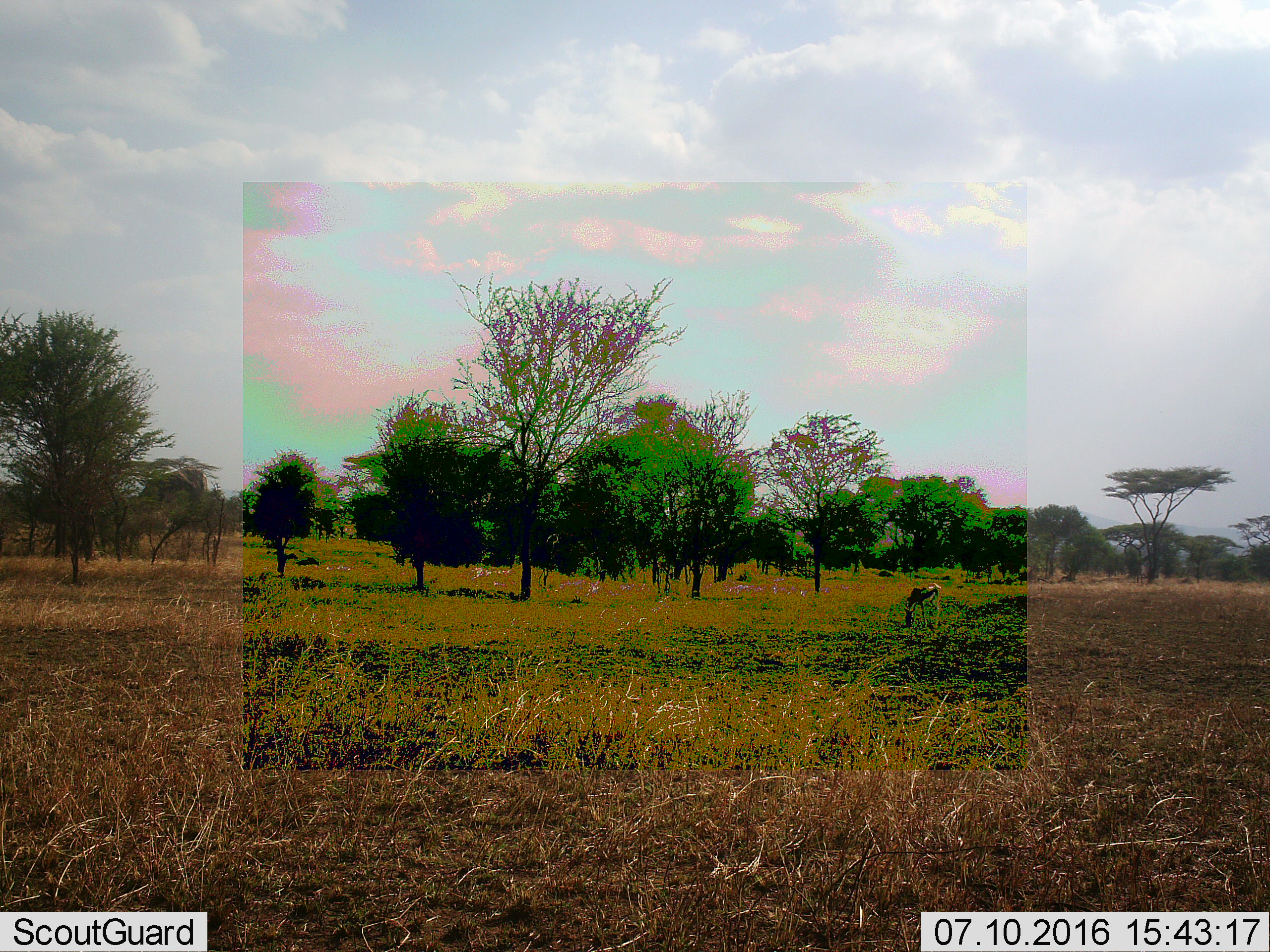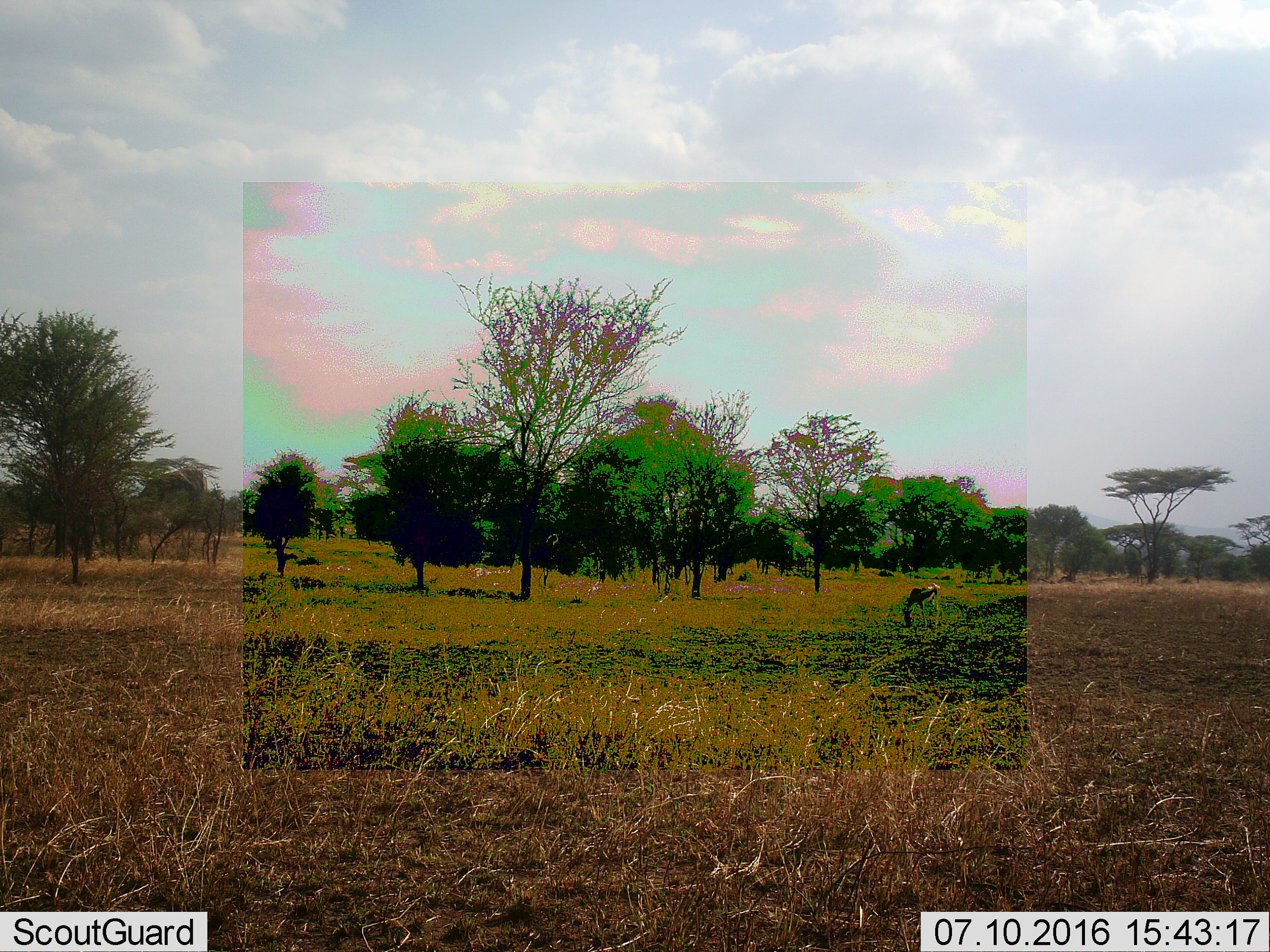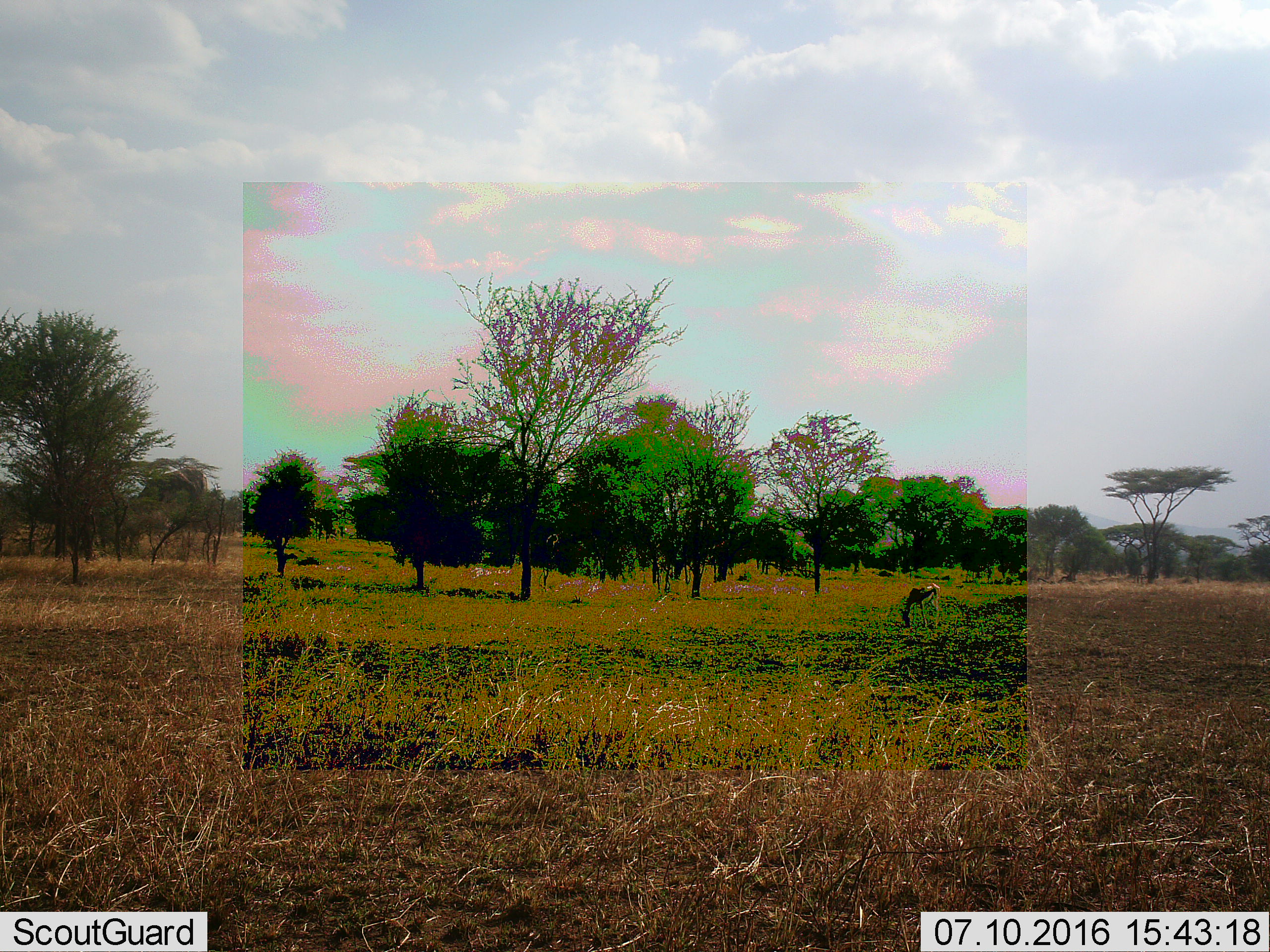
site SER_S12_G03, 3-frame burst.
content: unidentified animal